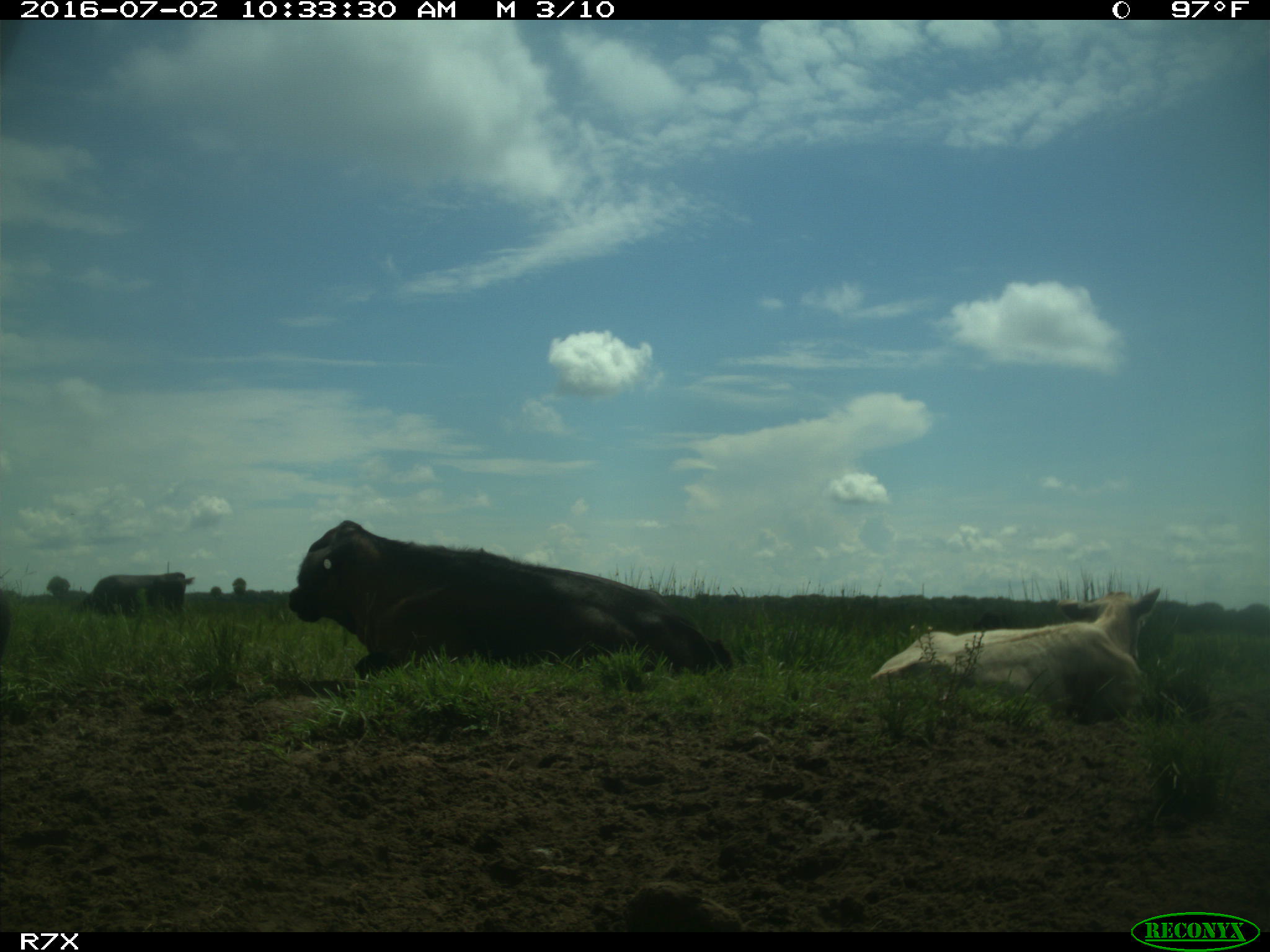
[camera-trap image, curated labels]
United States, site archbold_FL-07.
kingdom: Animalia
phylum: Chordata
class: Mammalia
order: Artiodactyla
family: Bovidae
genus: Bos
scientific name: Bos taurus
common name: domestic cow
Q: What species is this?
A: Bos taurus (domestic cow).